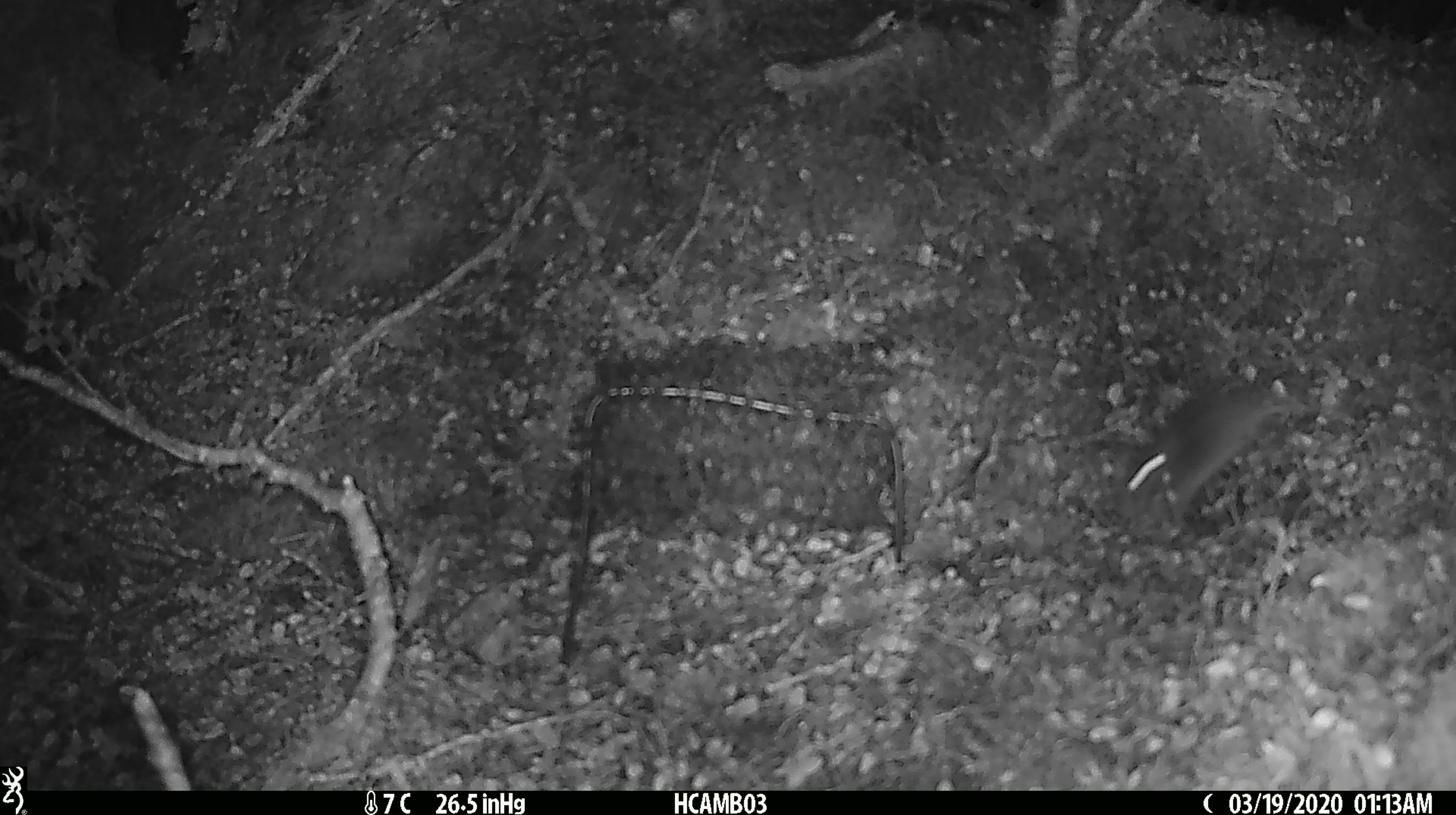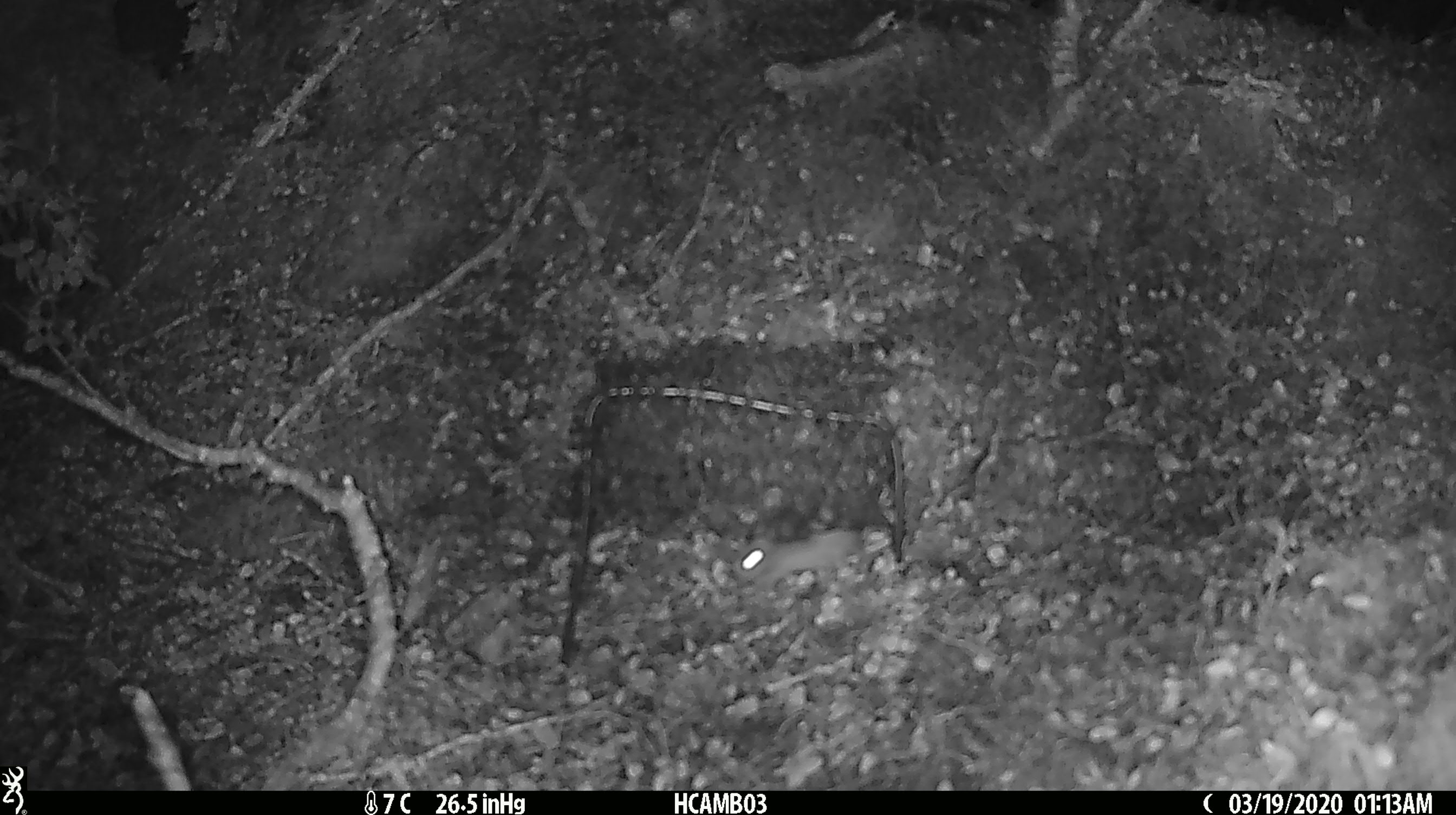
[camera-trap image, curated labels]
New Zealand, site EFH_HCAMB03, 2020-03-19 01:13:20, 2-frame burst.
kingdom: Animalia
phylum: Chordata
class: Mammalia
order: Rodentia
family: Muridae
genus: Mus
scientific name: Mus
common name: mouse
Mouse (Mus).